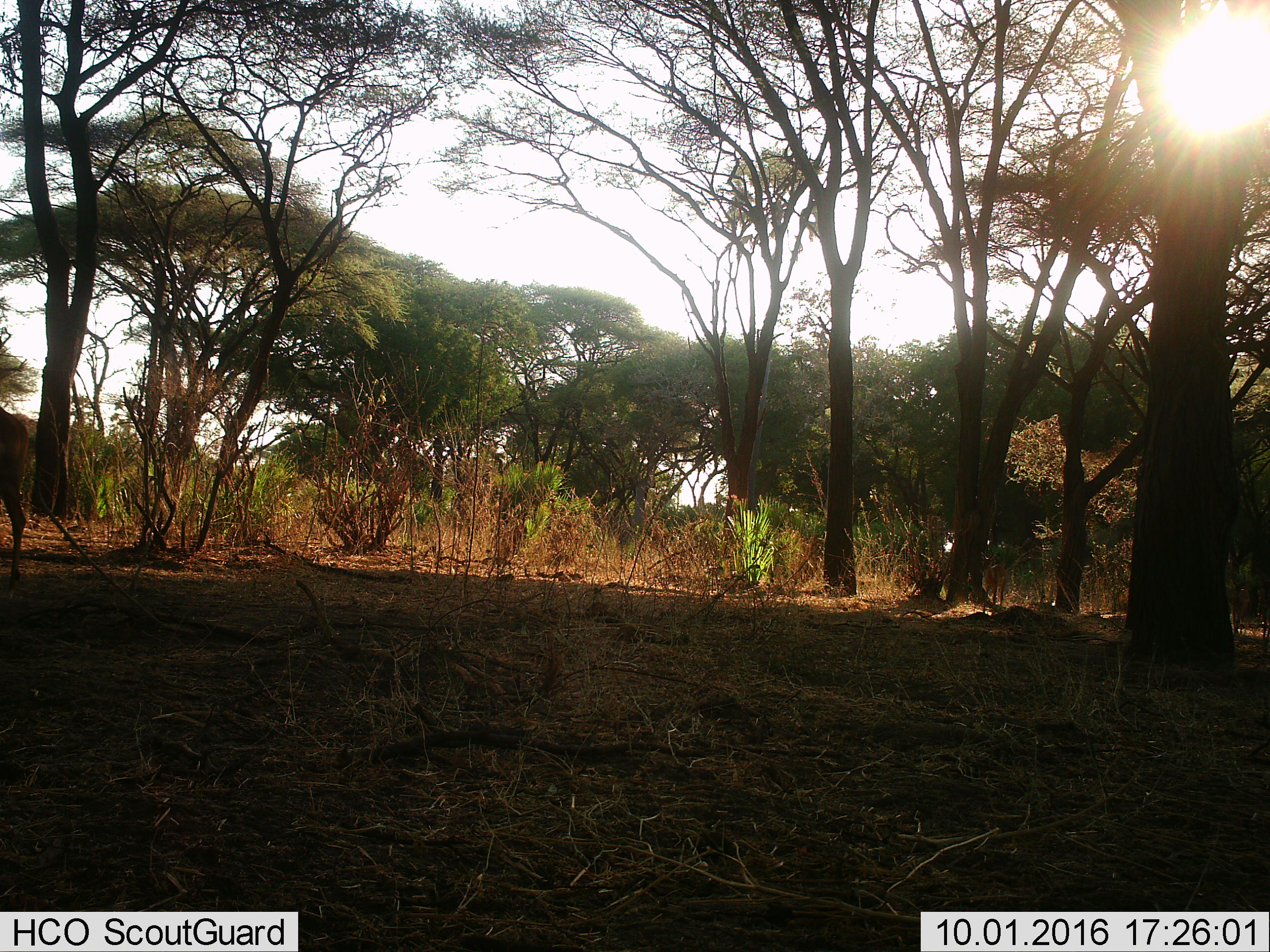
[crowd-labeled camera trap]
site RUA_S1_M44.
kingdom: Animalia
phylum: Chordata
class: Mammalia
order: Artiodactyla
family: Bovidae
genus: Aepyceros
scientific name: Aepyceros melampus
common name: impala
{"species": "impala (Aepyceros melampus)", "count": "2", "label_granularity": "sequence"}